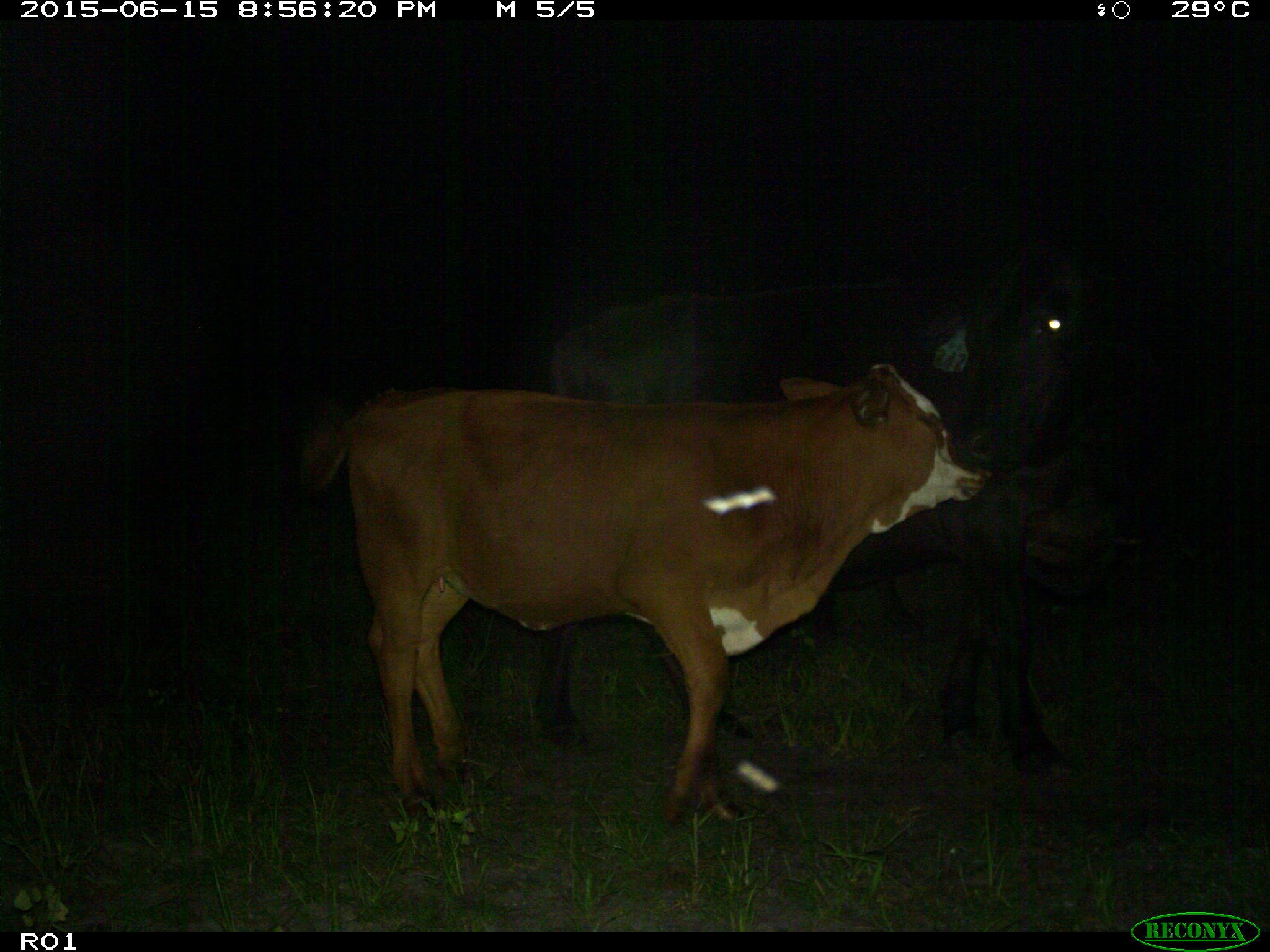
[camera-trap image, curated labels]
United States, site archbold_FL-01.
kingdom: Animalia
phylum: Chordata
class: Mammalia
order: Artiodactyla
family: Bovidae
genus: Bos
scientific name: Bos taurus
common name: domestic cow